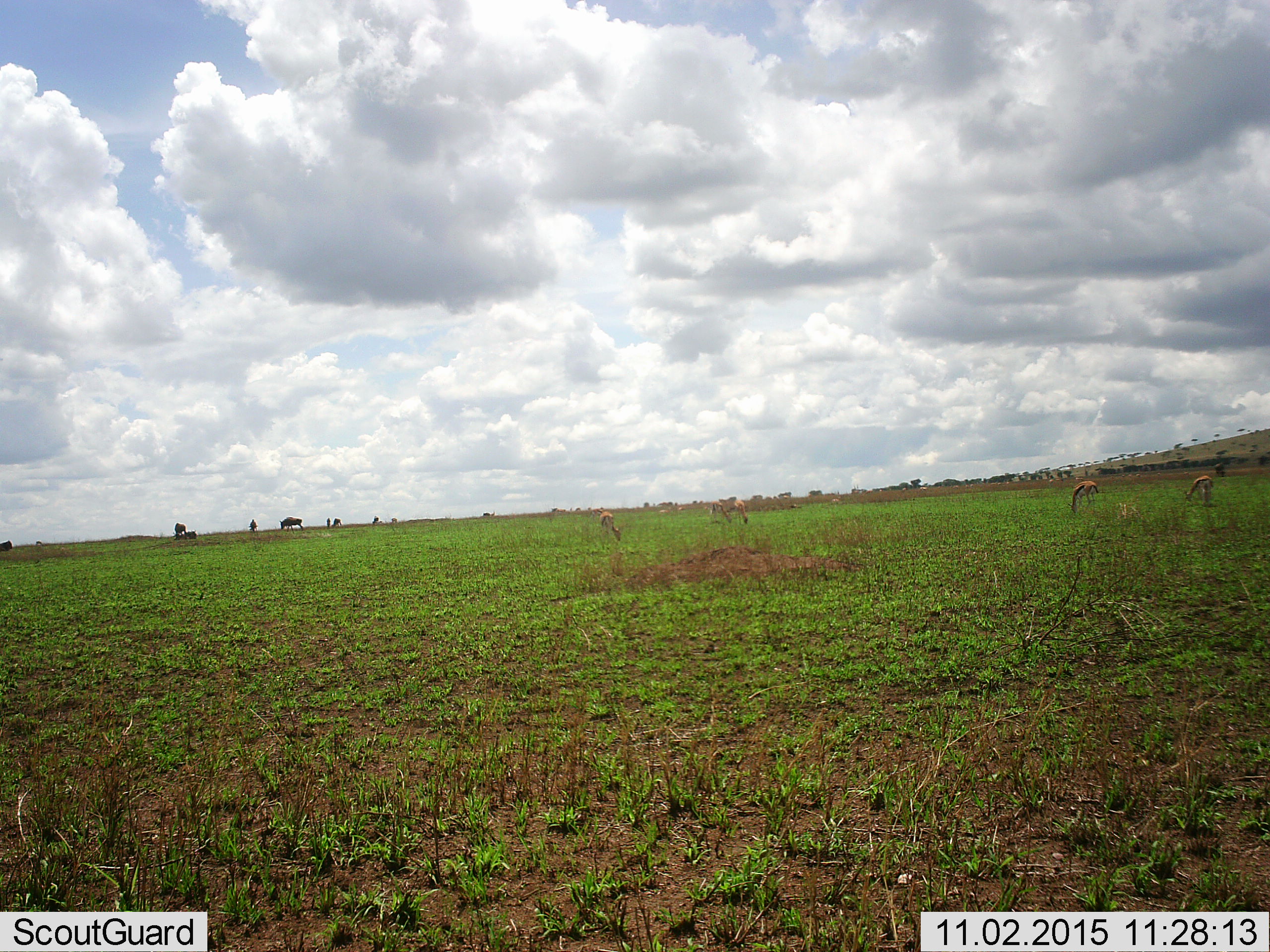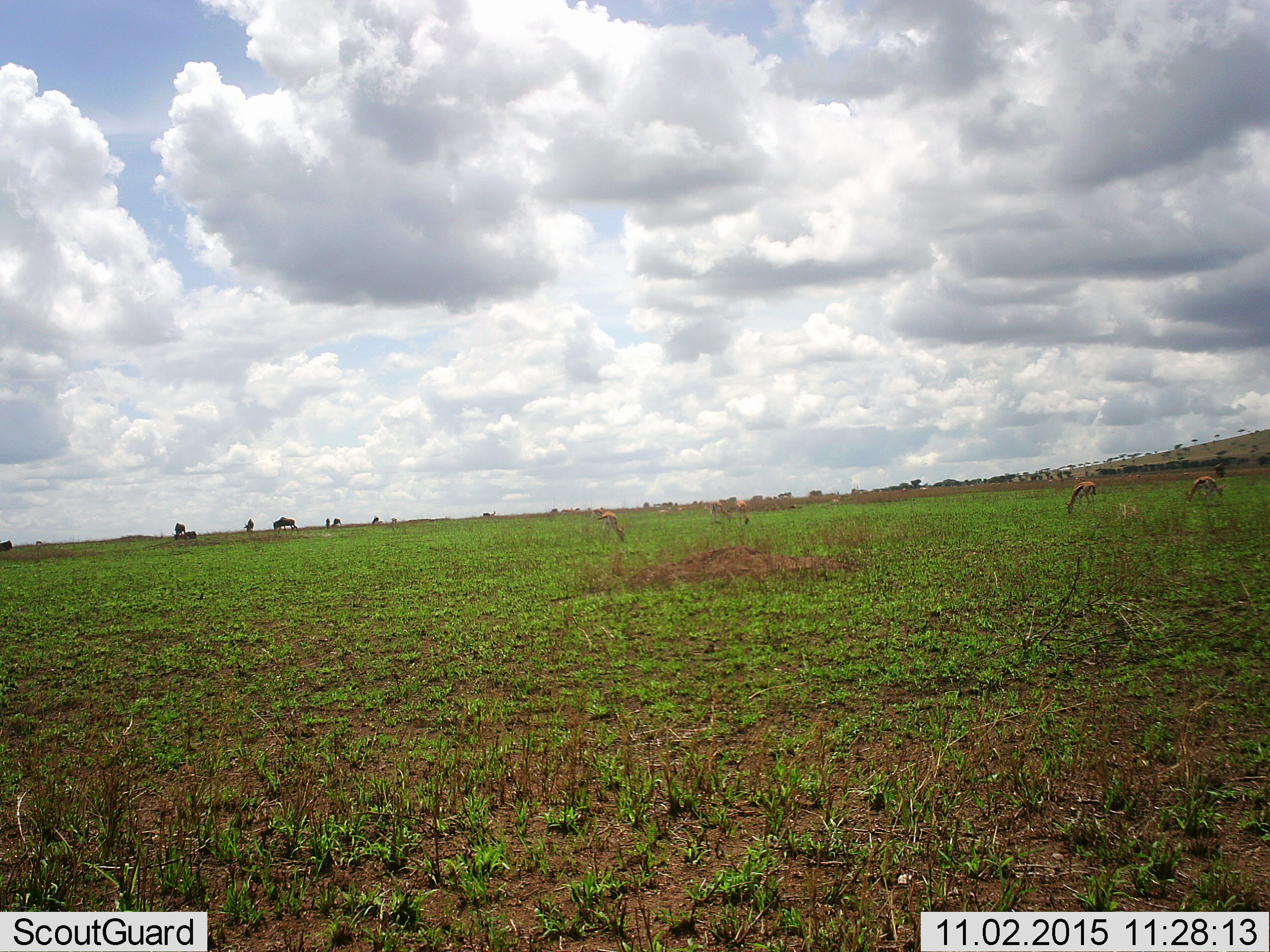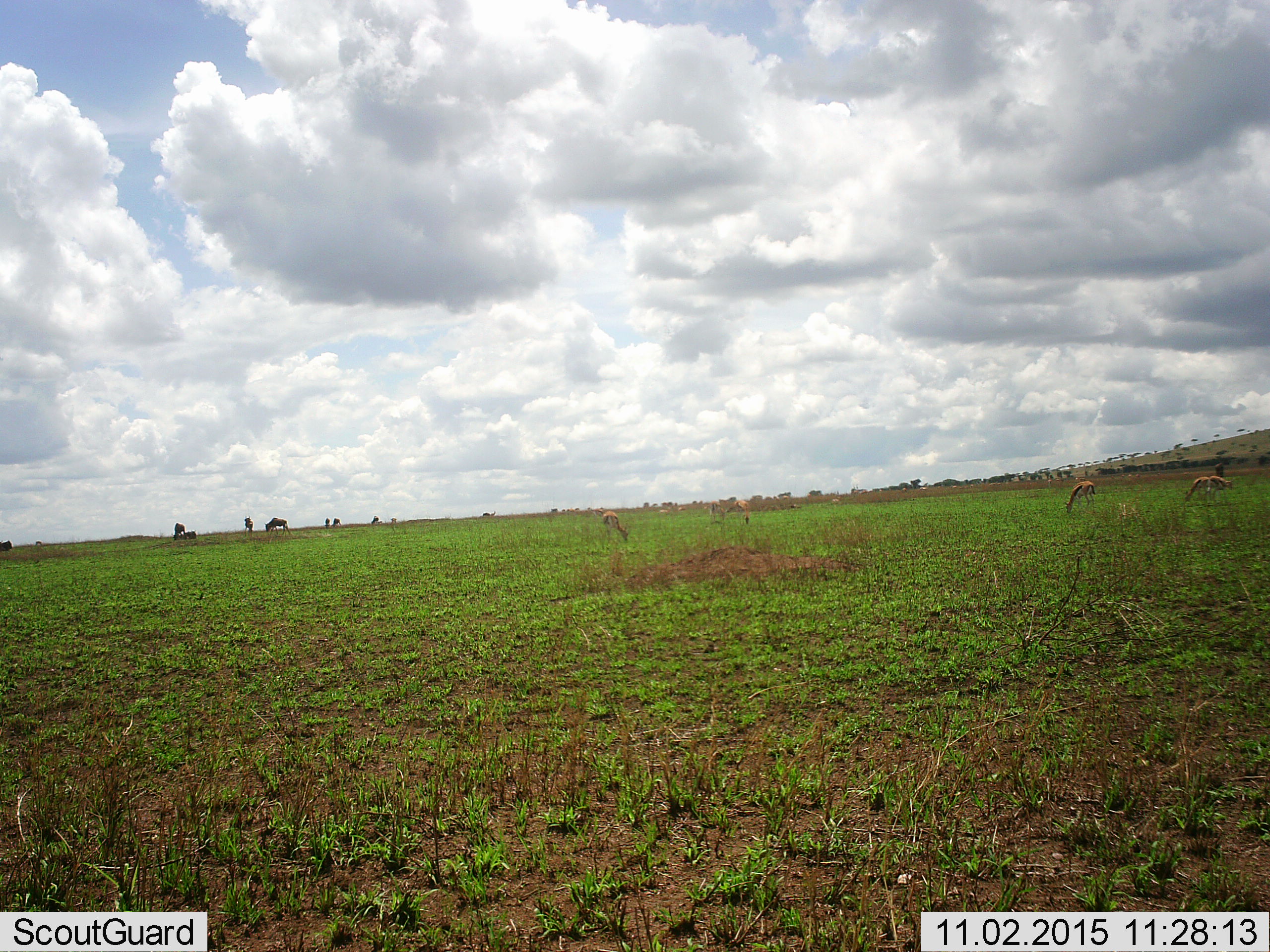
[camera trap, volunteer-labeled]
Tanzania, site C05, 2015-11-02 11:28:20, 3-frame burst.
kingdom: Animalia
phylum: Chordata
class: Mammalia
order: Artiodactyla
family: Bovidae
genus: Eudorcas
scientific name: Eudorcas thomsonii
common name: thomson's gazelle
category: gazellethomsons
Gazellethomsons (thomson's gazelle) (Eudorcas thomsonii), count 5. Behavior (volunteer vote fractions): standing 40%, resting 13%, moving 27%, interacting 0%. Young present (vote fraction): 13%. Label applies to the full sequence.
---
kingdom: Animalia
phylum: Chordata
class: Mammalia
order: Artiodactyla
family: Bovidae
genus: Connochaetes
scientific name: Connochaetes taurinus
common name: blue wildebeest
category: wildebeest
Wildebeest (blue wildebeest) (Connochaetes taurinus), count 8. Behavior (volunteer vote fractions): standing 70%, resting 30%, moving 50%, interacting 10%. Young present (vote fraction): 10%. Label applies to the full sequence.